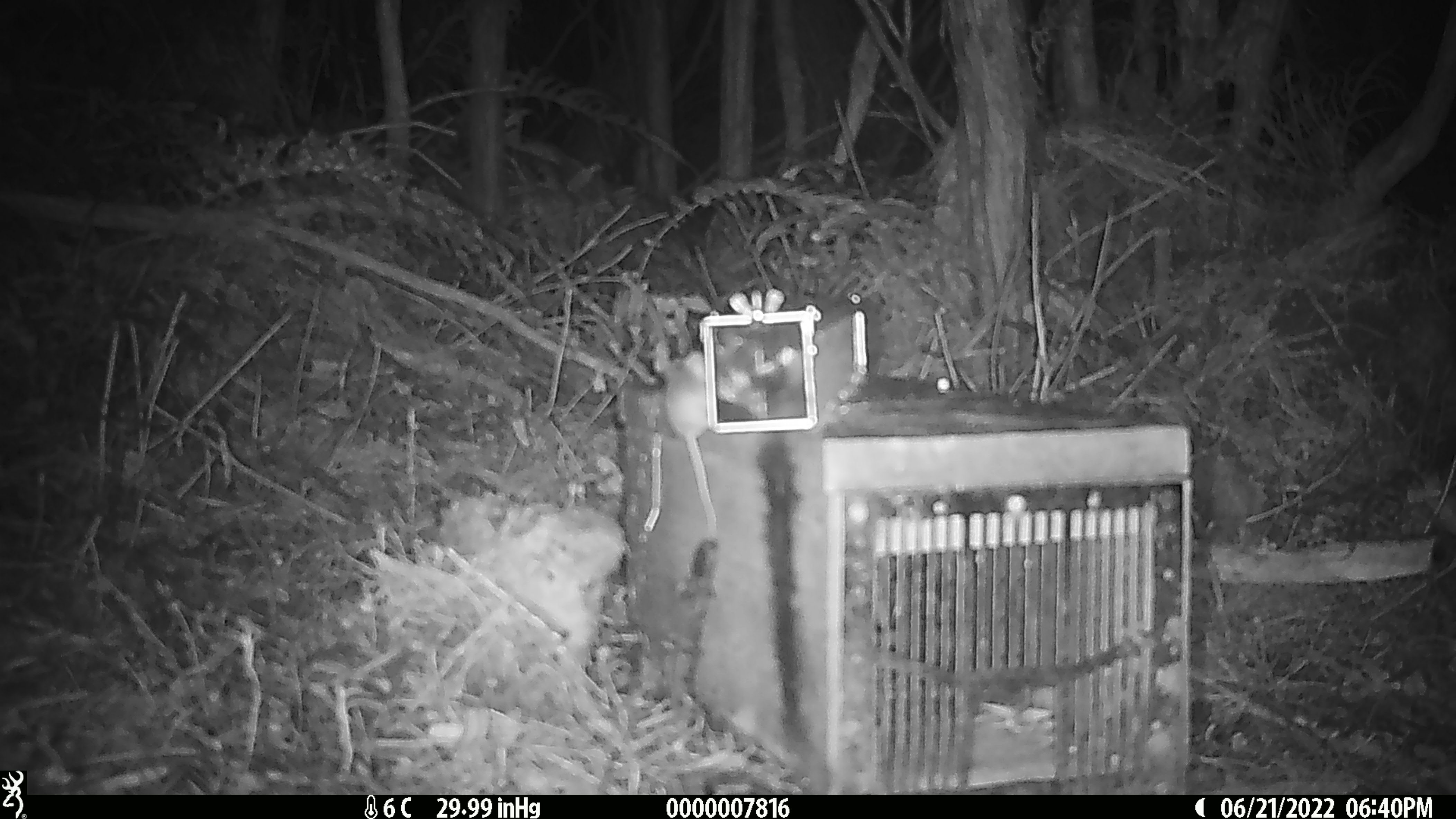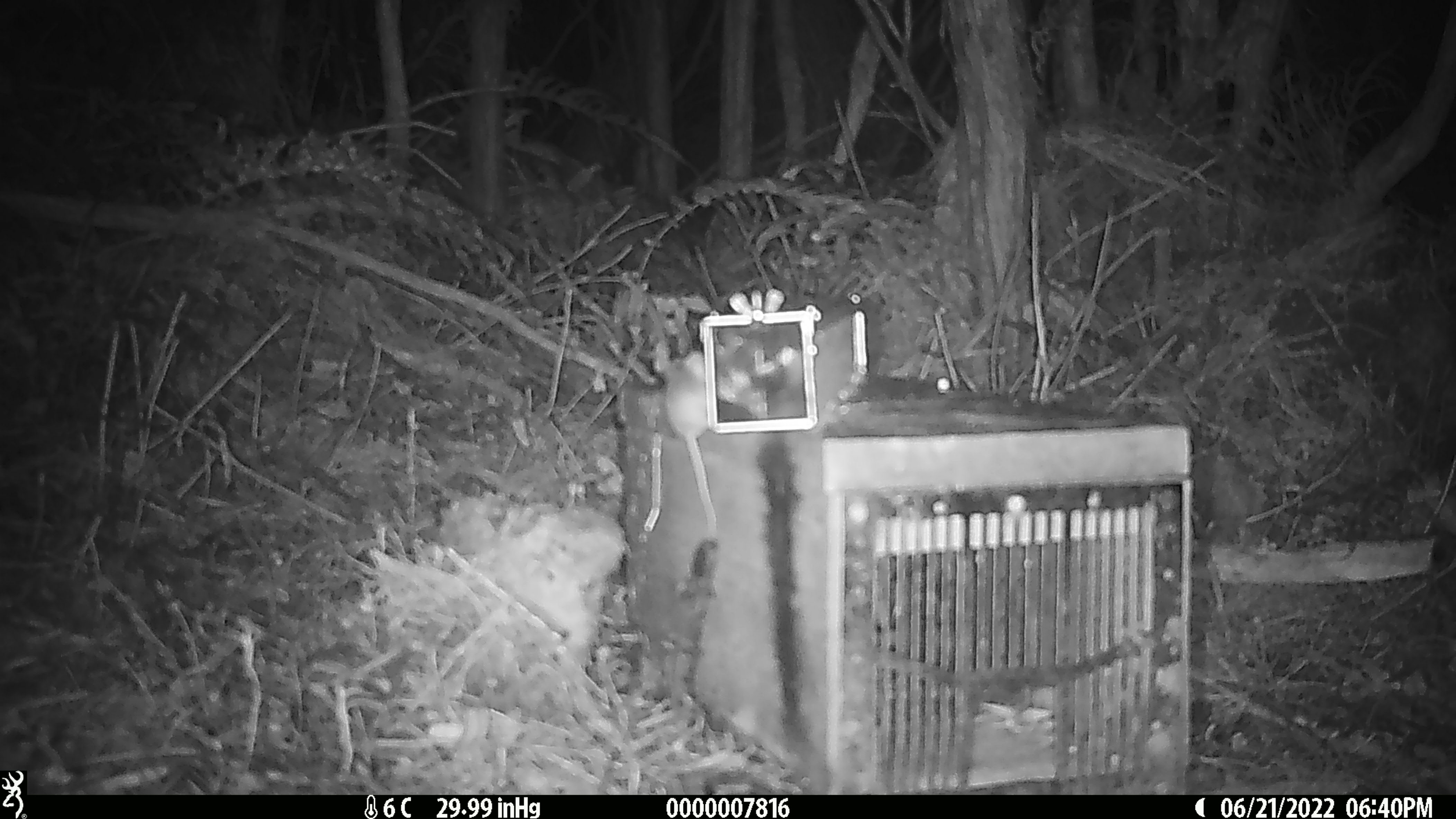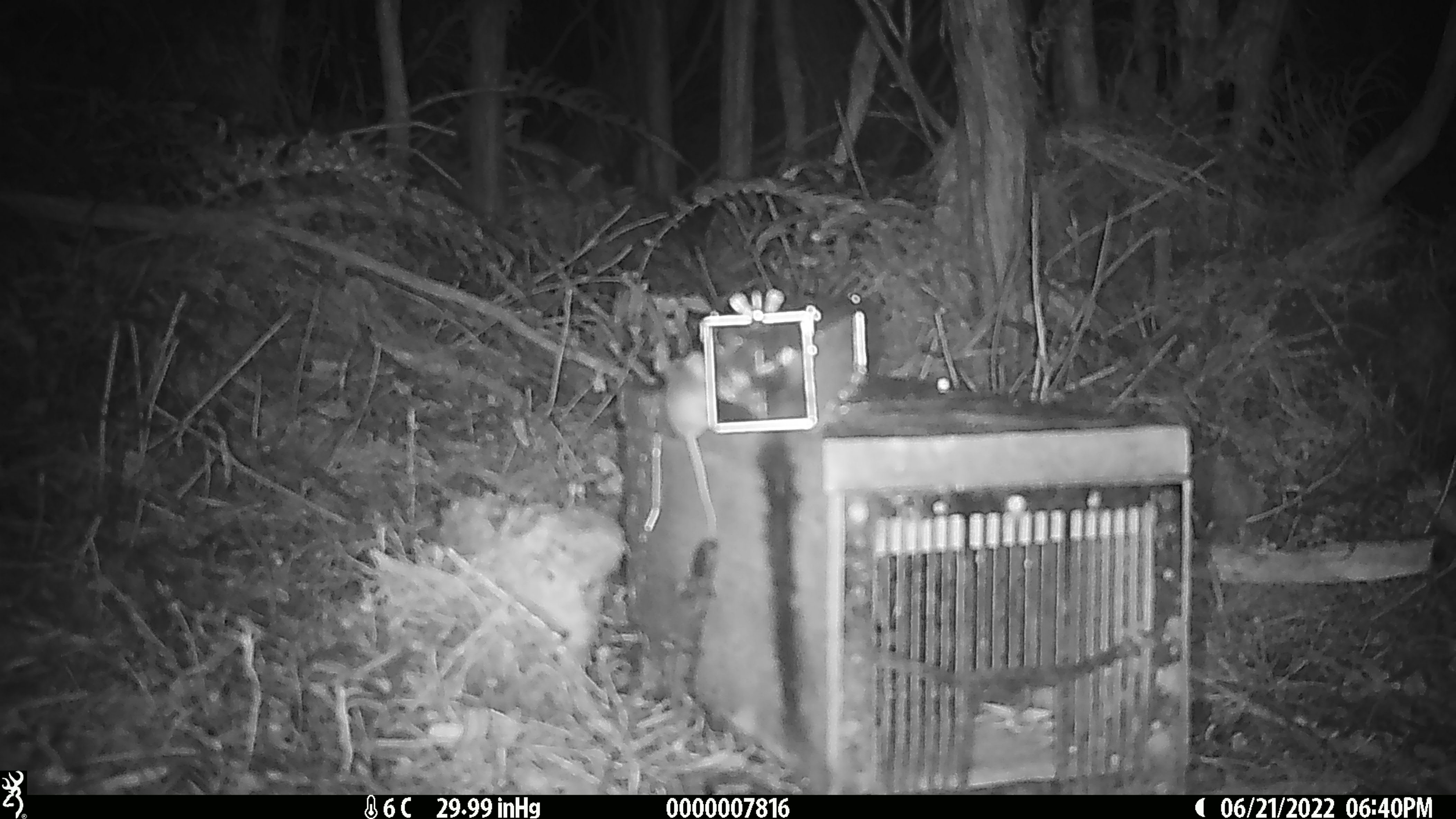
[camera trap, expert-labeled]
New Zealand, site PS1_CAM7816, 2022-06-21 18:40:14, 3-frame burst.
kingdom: Animalia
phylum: Chordata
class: Mammalia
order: Rodentia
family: Muridae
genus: Mus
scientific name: Mus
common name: mouse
Mouse (Mus).